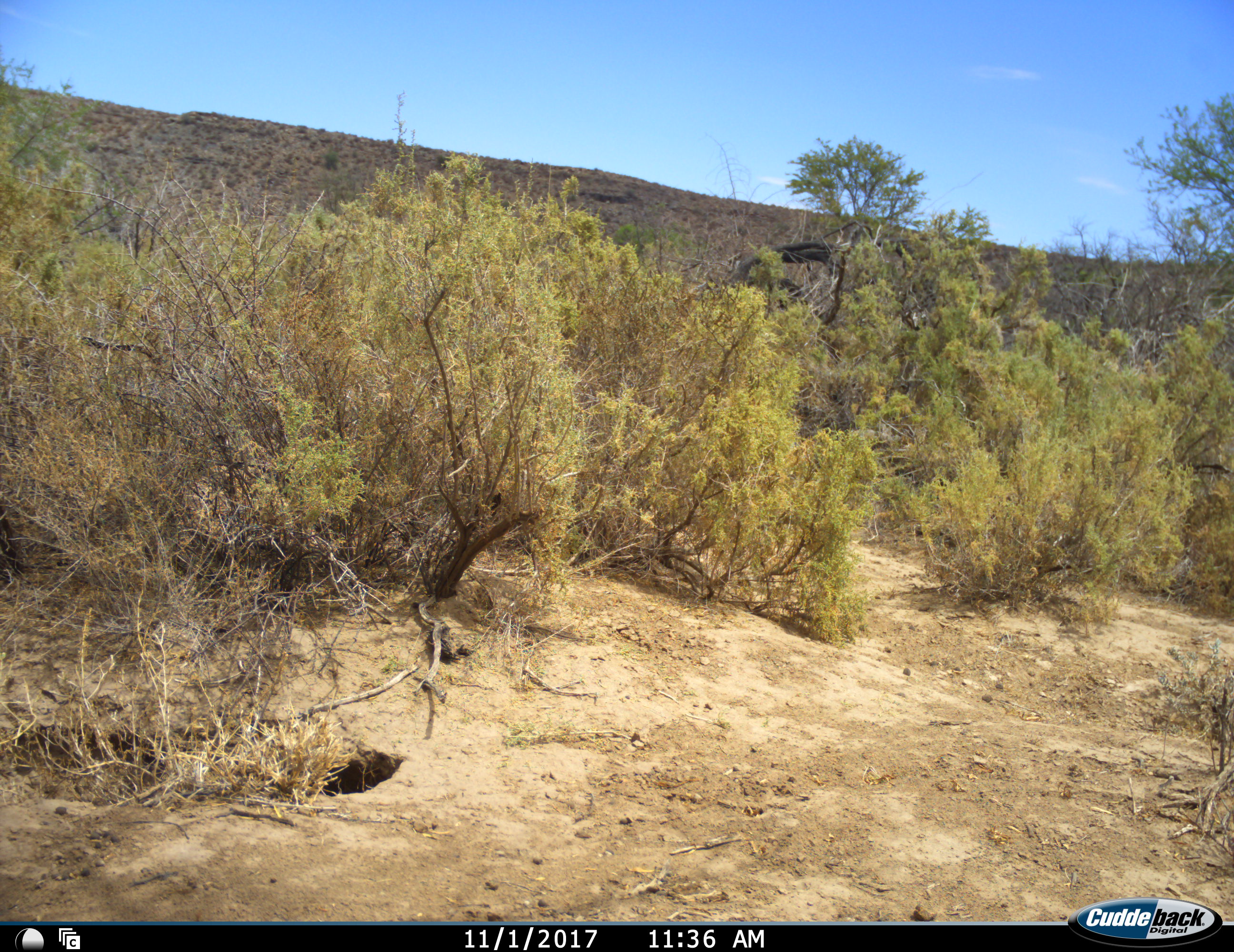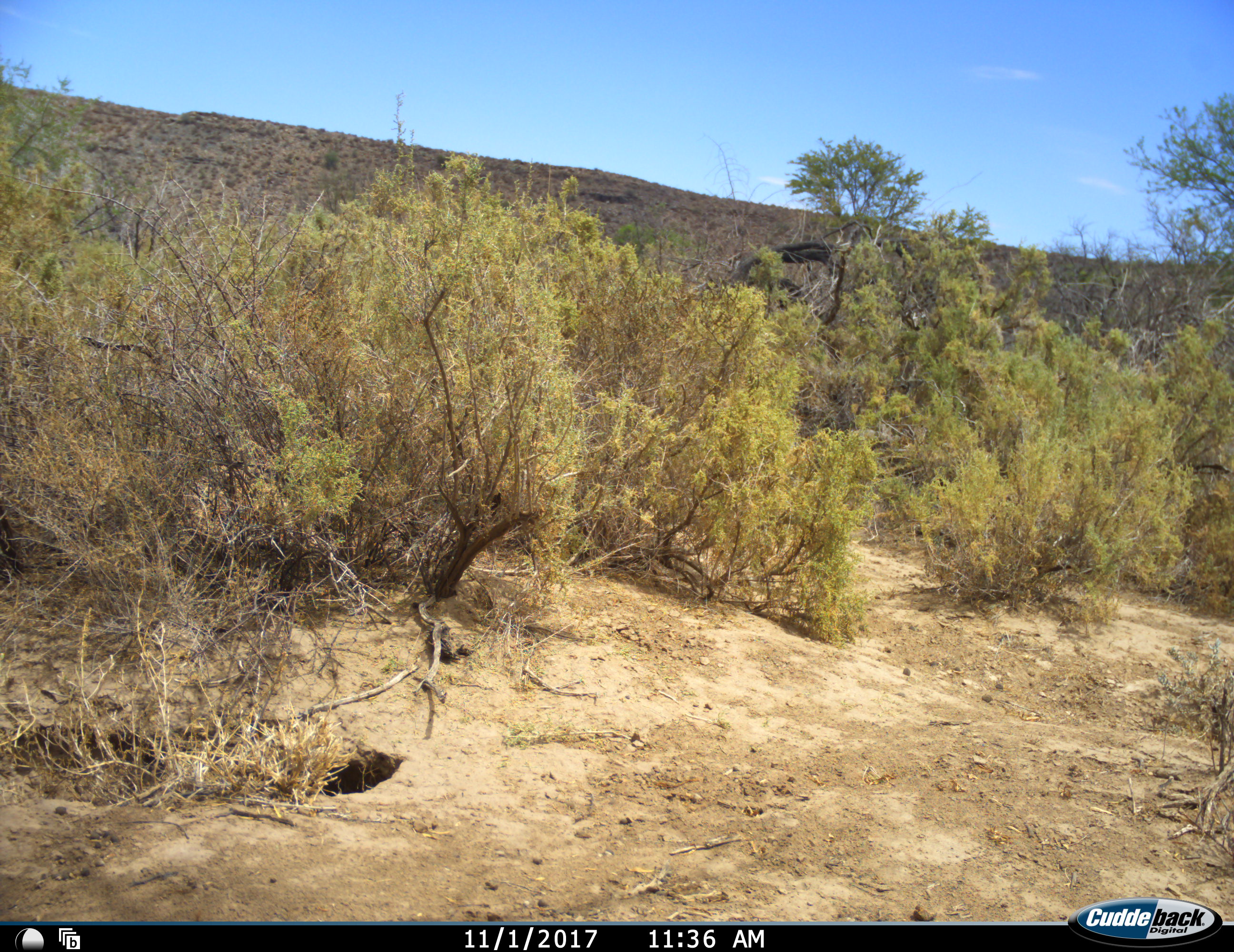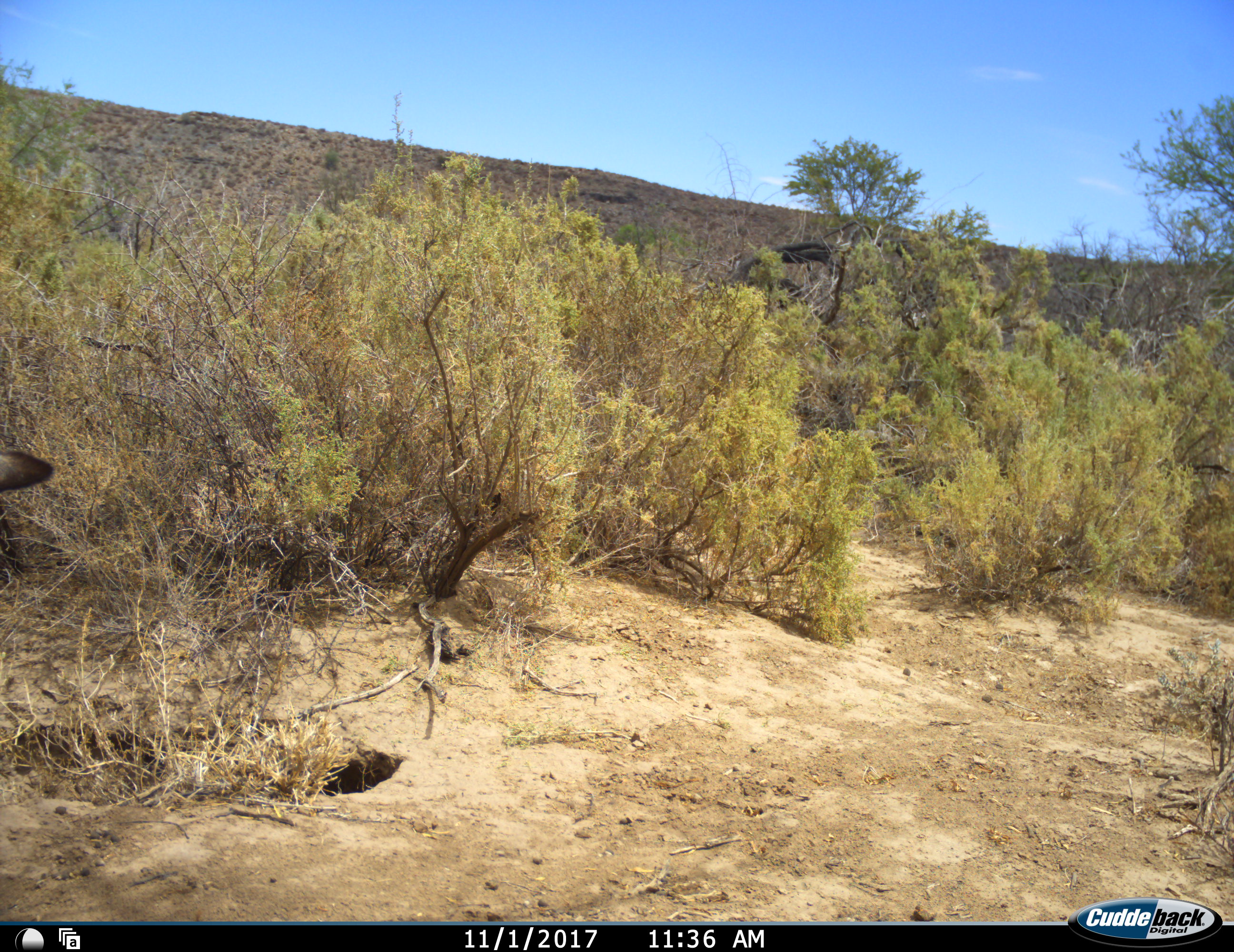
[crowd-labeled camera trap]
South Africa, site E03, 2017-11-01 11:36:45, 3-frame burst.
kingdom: Animalia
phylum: Chordata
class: Mammalia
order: Artiodactyla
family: Bovidae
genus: Antidorcas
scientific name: Antidorcas marsupialis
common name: springbok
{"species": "springbok (Antidorcas marsupialis)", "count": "1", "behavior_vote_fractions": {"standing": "100%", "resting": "0%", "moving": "0%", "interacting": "0%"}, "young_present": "0%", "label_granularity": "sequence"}